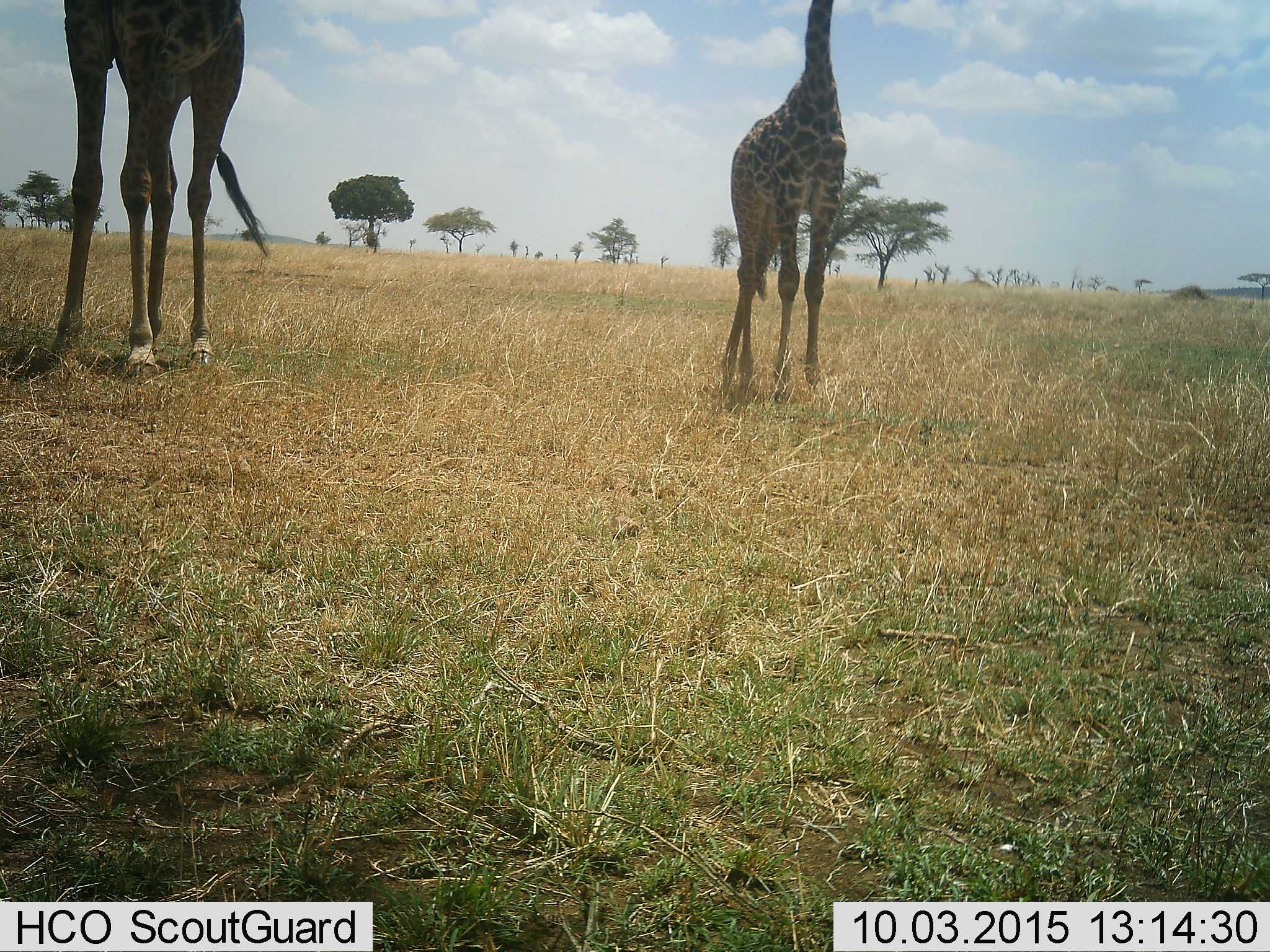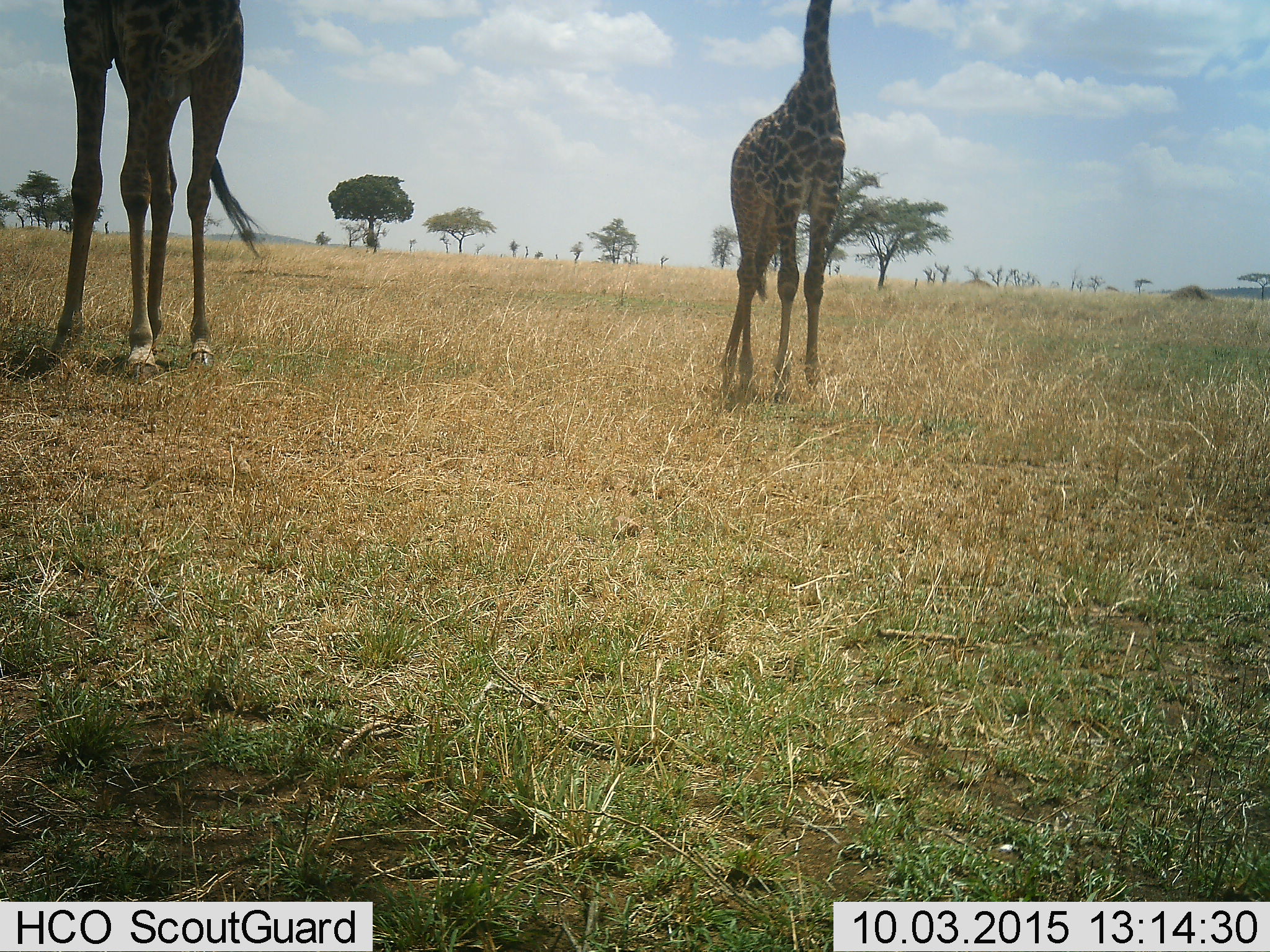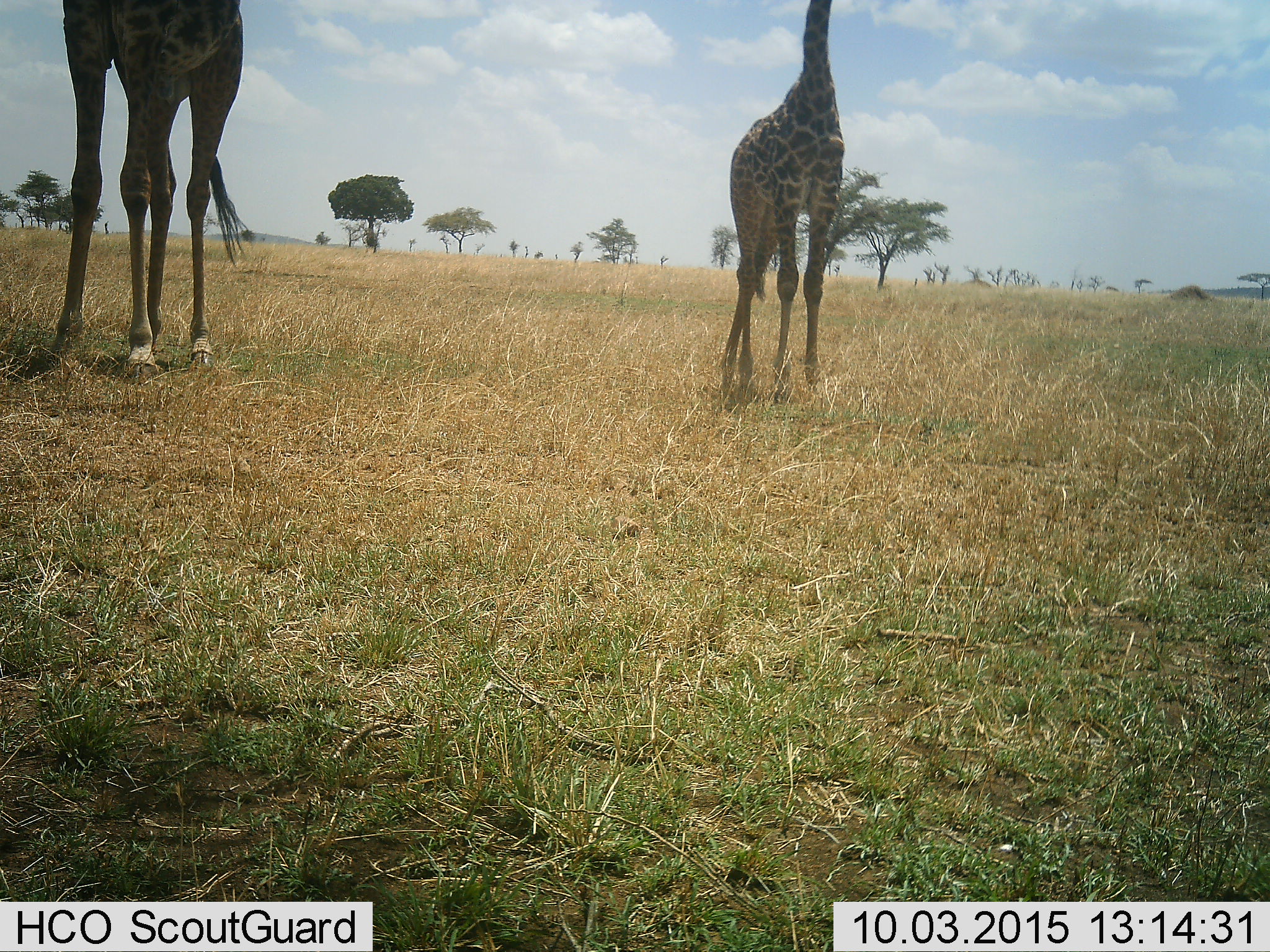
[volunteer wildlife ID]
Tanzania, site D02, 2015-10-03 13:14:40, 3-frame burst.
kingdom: Animalia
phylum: Chordata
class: Mammalia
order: Artiodactyla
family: Giraffidae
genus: Giraffa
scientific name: Giraffa camelopardalis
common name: giraffe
Giraffe (Giraffa camelopardalis), count 2. Behavior (volunteer vote fractions): standing 94%, resting 6%, moving 12%, interacting 6%. Young present (vote fraction): 38%. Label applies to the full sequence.